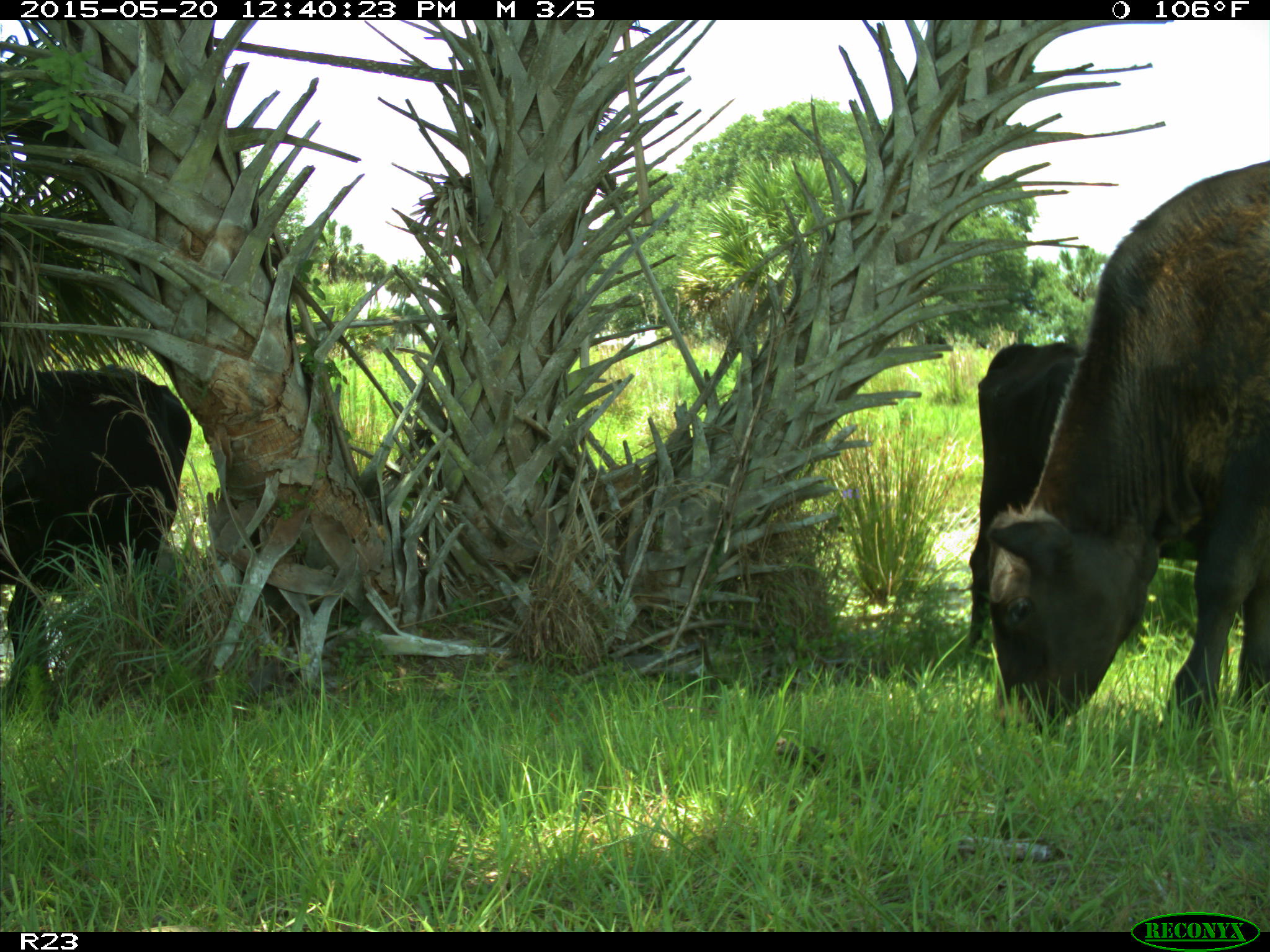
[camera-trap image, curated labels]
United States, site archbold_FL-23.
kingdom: Animalia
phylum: Chordata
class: Mammalia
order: Artiodactyla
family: Suidae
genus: Sus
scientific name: Sus scrofa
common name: wild boar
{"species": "Sus scrofa (wild boar)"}